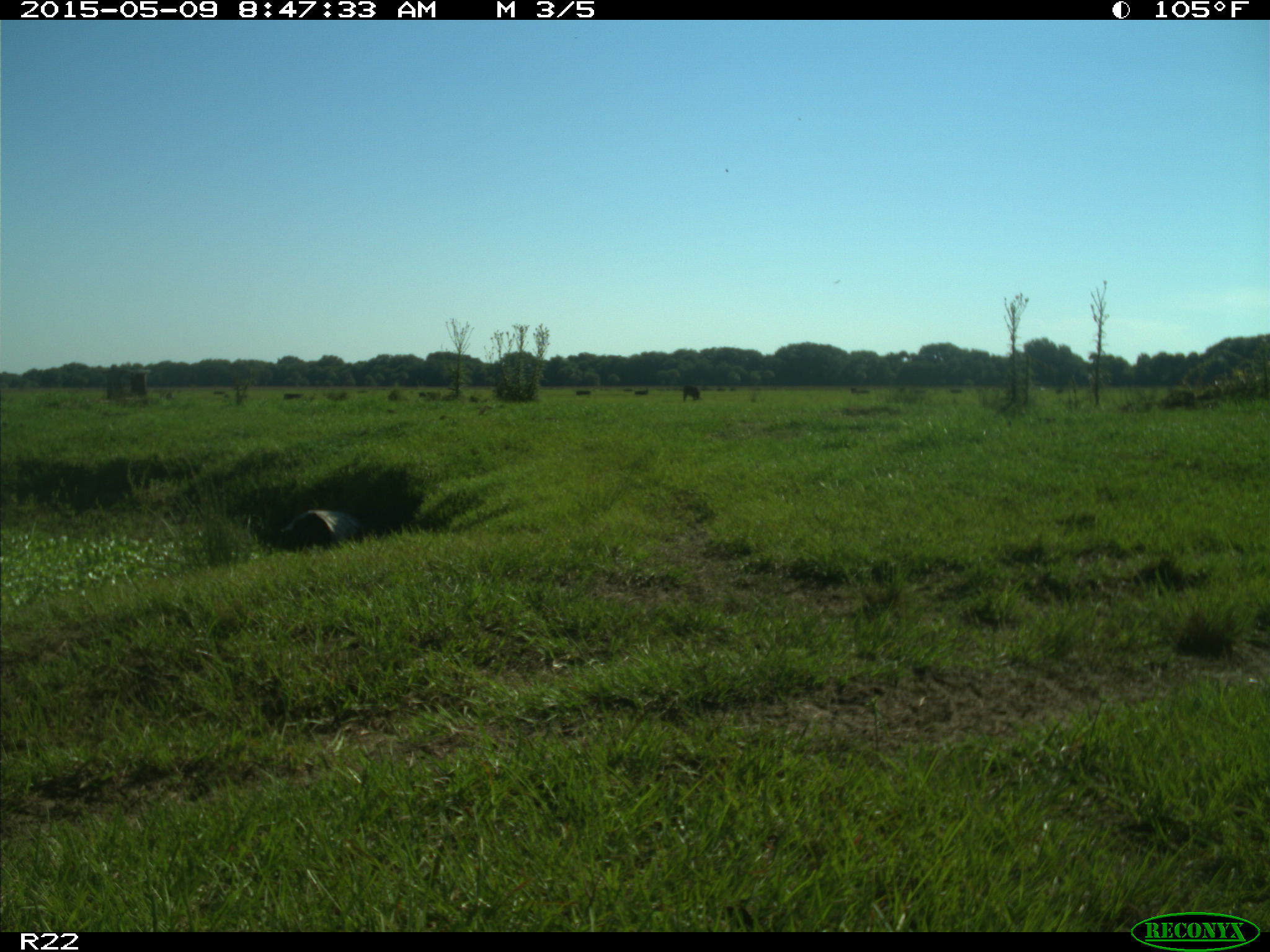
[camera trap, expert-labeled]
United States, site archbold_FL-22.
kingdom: Animalia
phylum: Chordata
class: Mammalia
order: Artiodactyla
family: Bovidae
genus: Bos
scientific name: Bos taurus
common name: domestic cow